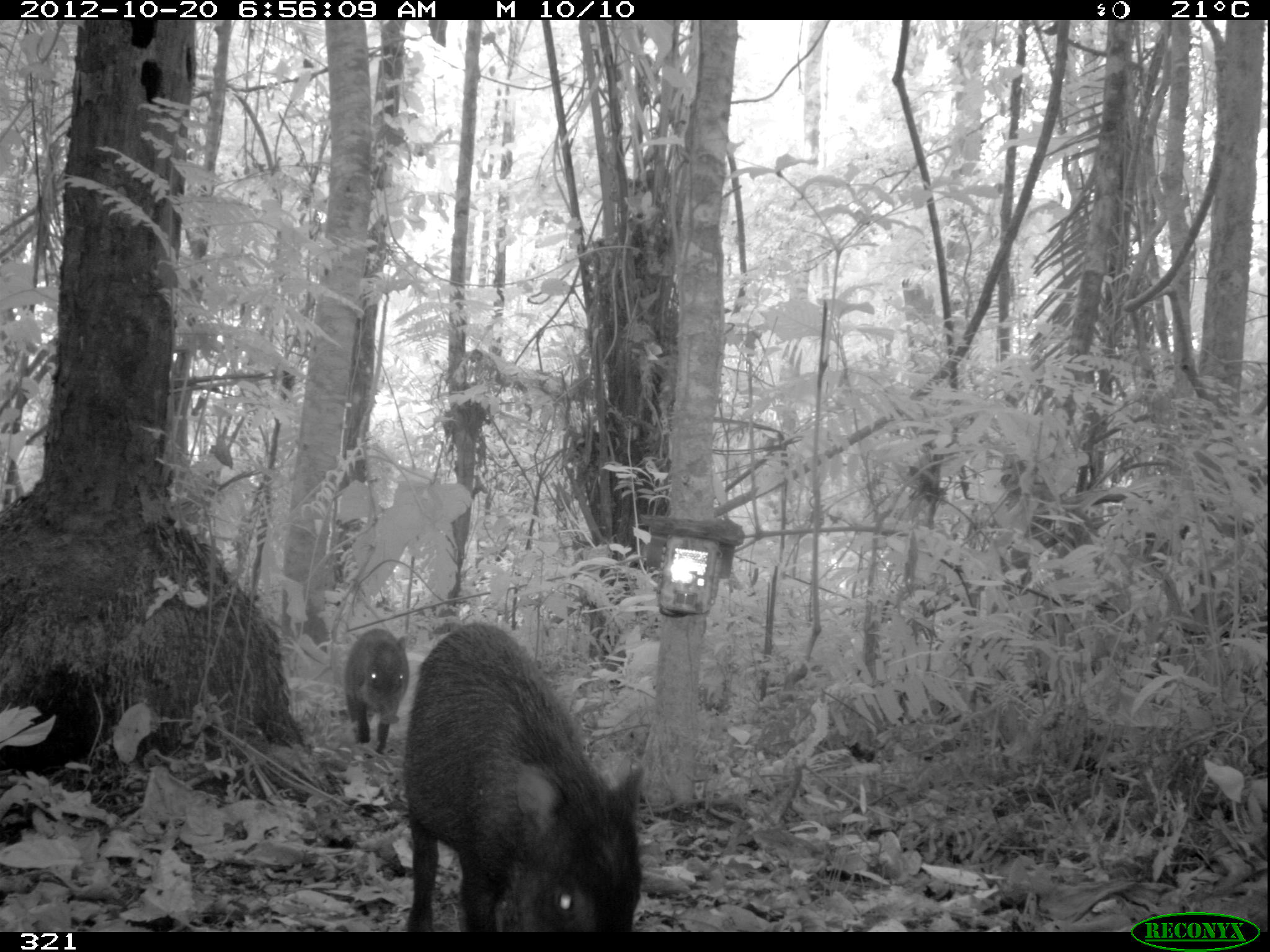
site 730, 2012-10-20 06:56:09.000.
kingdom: Animalia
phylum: Chordata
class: Mammalia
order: Artiodactyla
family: Tayassuidae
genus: Tayassu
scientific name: Tayassu pecari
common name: white-lipped peccary